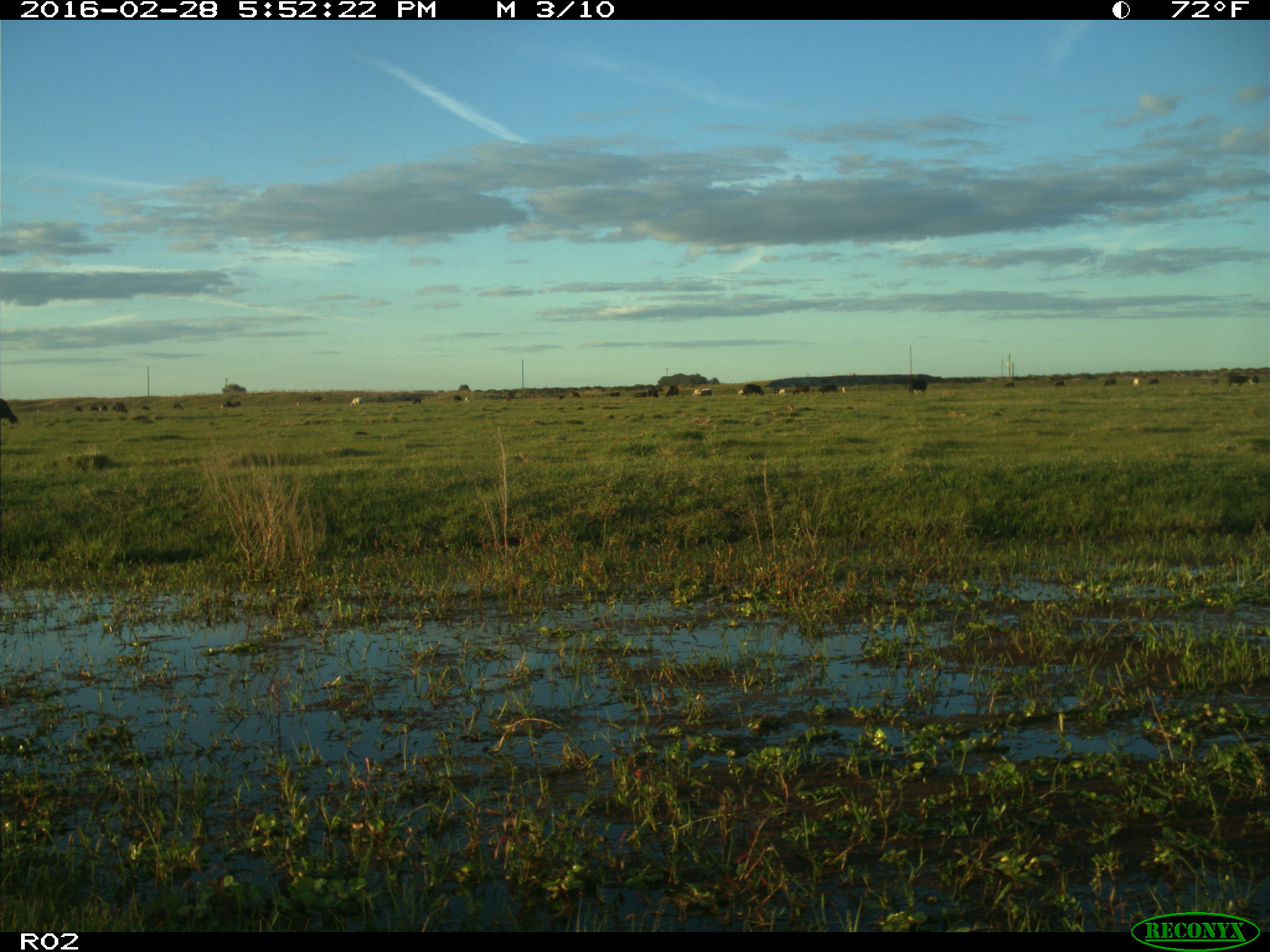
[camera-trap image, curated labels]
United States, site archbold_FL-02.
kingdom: Animalia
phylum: Chordata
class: Mammalia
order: Artiodactyla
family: Bovidae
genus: Bos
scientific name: Bos taurus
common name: domestic cow